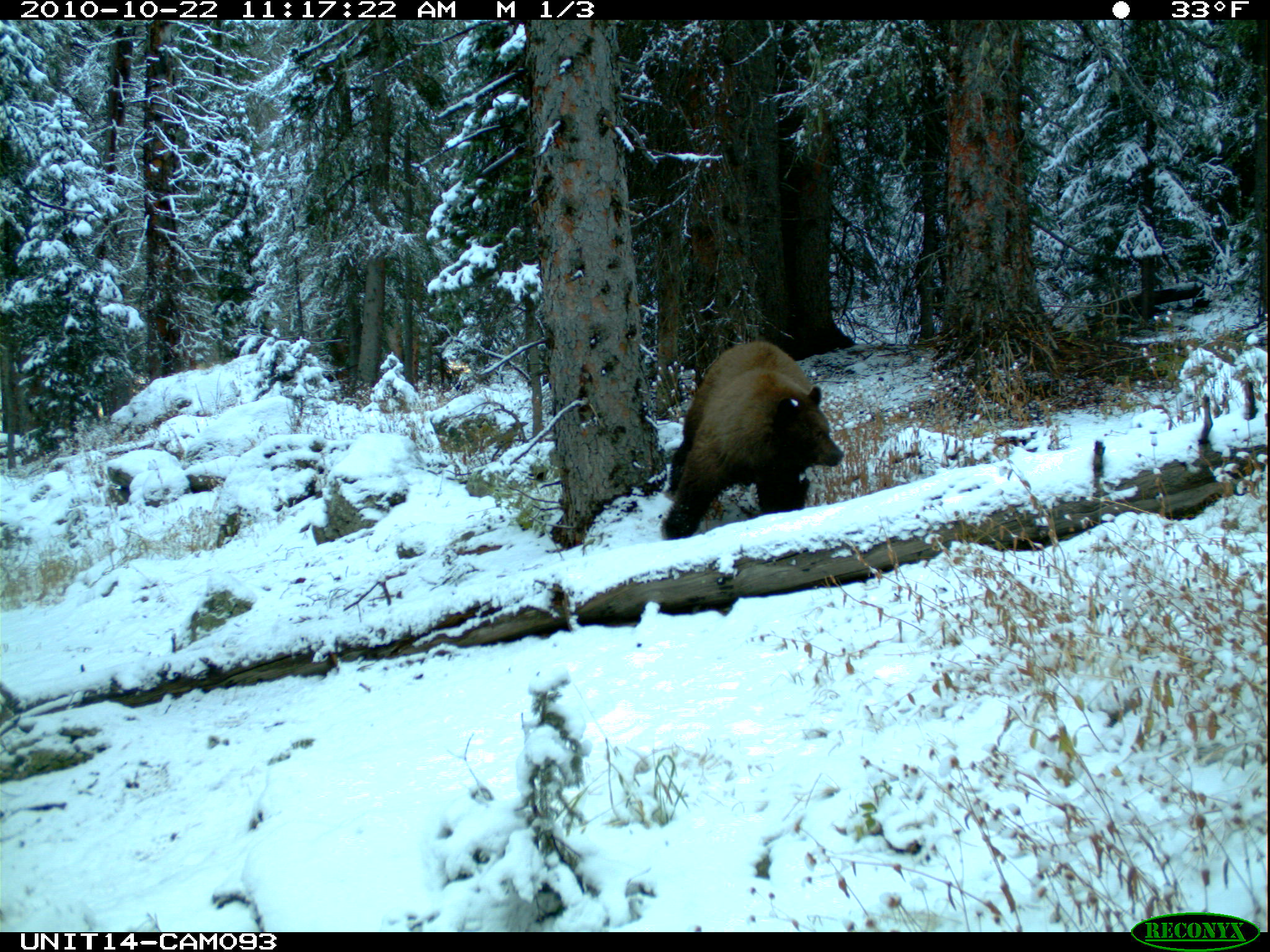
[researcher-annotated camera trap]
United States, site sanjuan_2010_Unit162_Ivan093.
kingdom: Animalia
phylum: Chordata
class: Mammalia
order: Carnivora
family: Ursidae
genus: Ursus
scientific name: Ursus americanus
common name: american black bear